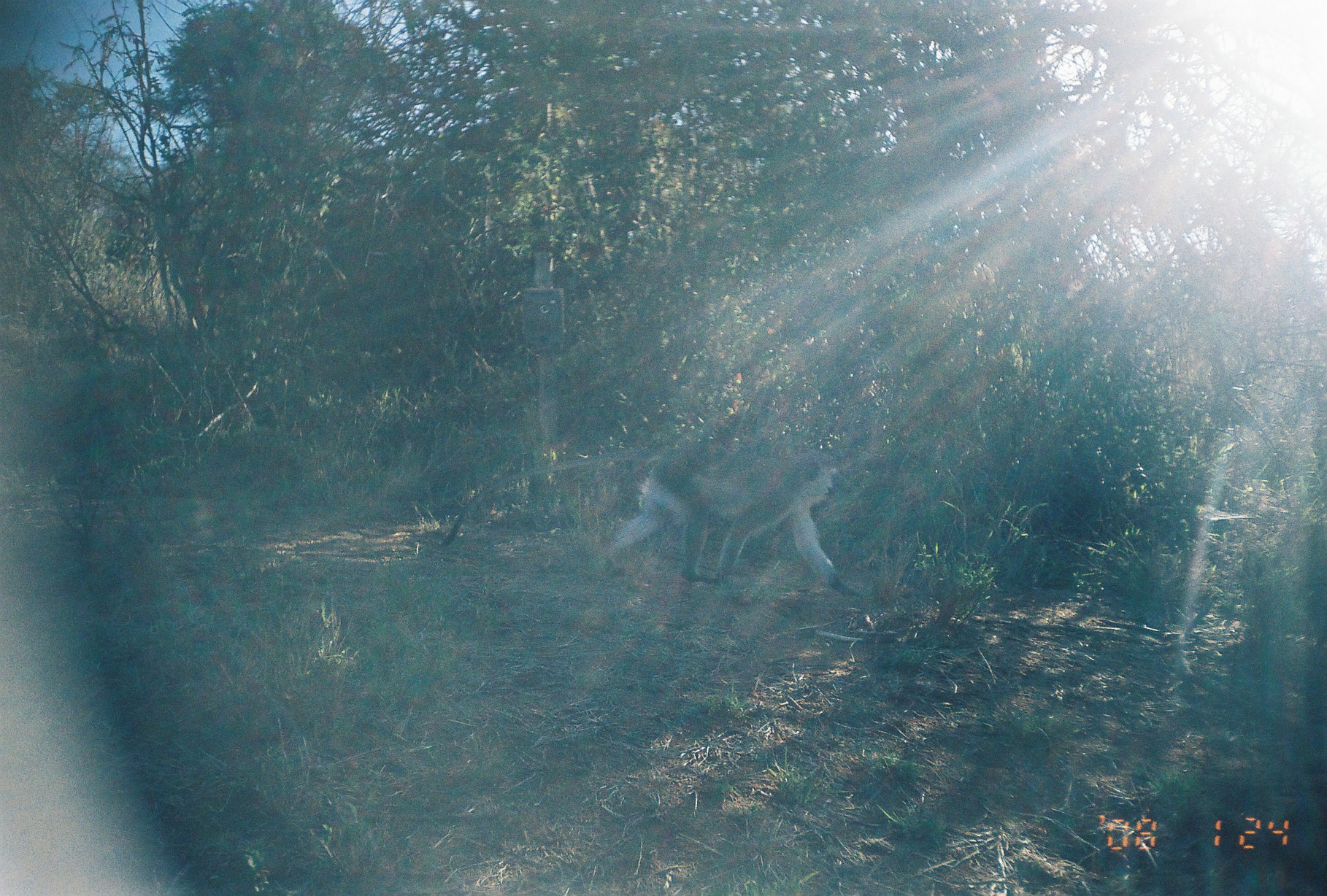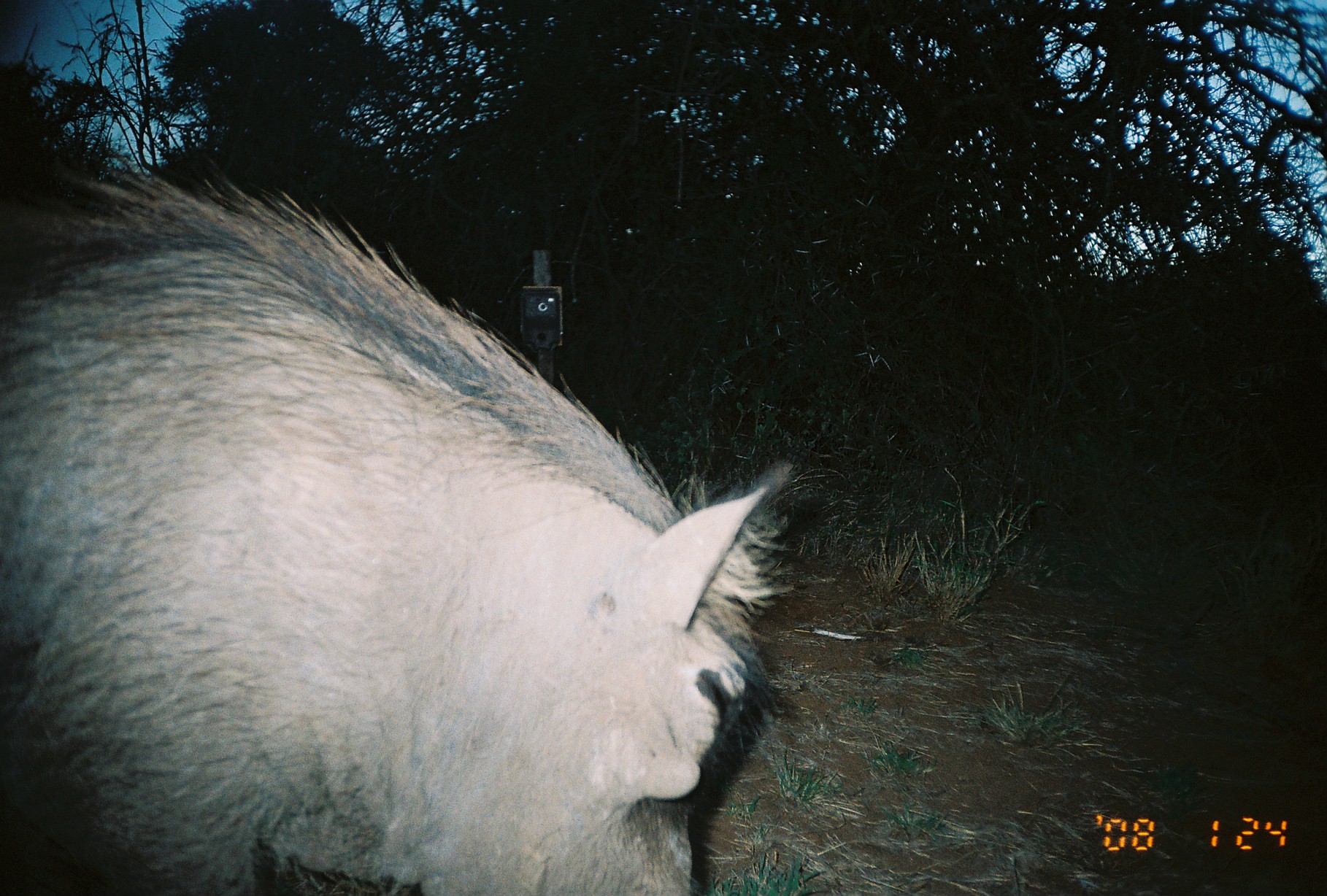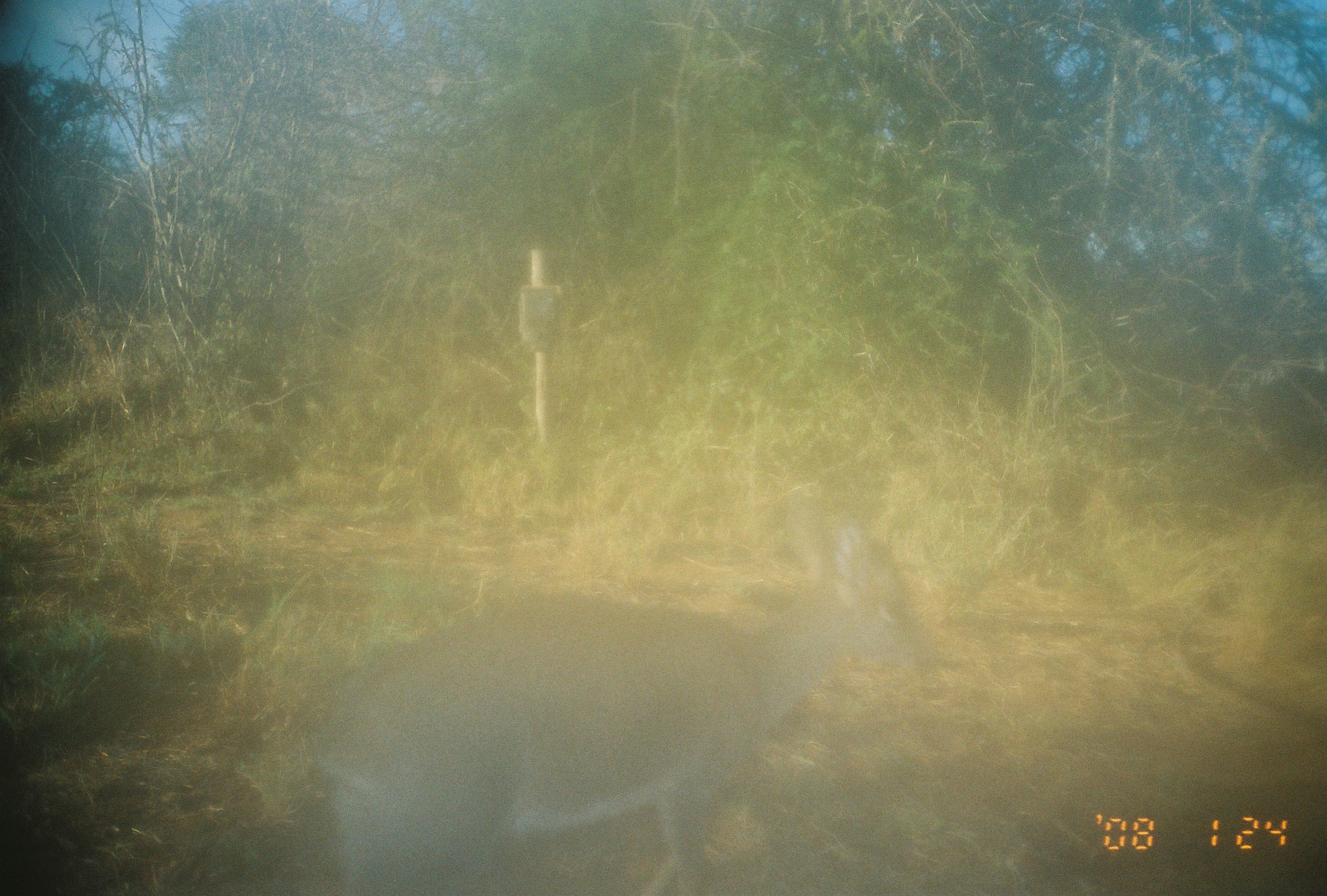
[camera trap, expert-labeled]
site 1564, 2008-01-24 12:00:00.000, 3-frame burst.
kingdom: Animalia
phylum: Chordata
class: Mammalia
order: Primates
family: Cercopithecidae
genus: Chlorocebus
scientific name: Chlorocebus pygerythrus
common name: vervet monkey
Chlorocebus pygerythrus (vervet monkey), count 1.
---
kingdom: Animalia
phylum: Chordata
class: Mammalia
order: Artiodactyla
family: Suidae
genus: Phacochoerus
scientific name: Phacochoerus africanus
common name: common warthog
Phacochoerus africanus (common warthog), count 1.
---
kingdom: Animalia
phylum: Chordata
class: Mammalia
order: Artiodactyla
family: Bovidae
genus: Madoqua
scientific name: Madoqua guentheri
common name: günther's dik-dik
Madoqua guentheri (günther's dik-dik), count 1.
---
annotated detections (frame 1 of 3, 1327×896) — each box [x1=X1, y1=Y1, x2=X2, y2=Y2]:
chlorocebus pygerythrus: [x1=439, y1=447, x2=862, y2=599]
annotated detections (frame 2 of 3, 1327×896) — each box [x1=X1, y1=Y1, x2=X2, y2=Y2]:
phacochoerus africanus: [x1=0, y1=150, x2=797, y2=895]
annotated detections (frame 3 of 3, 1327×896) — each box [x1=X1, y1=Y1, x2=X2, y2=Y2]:
madoqua guentheri: [x1=315, y1=492, x2=932, y2=894]